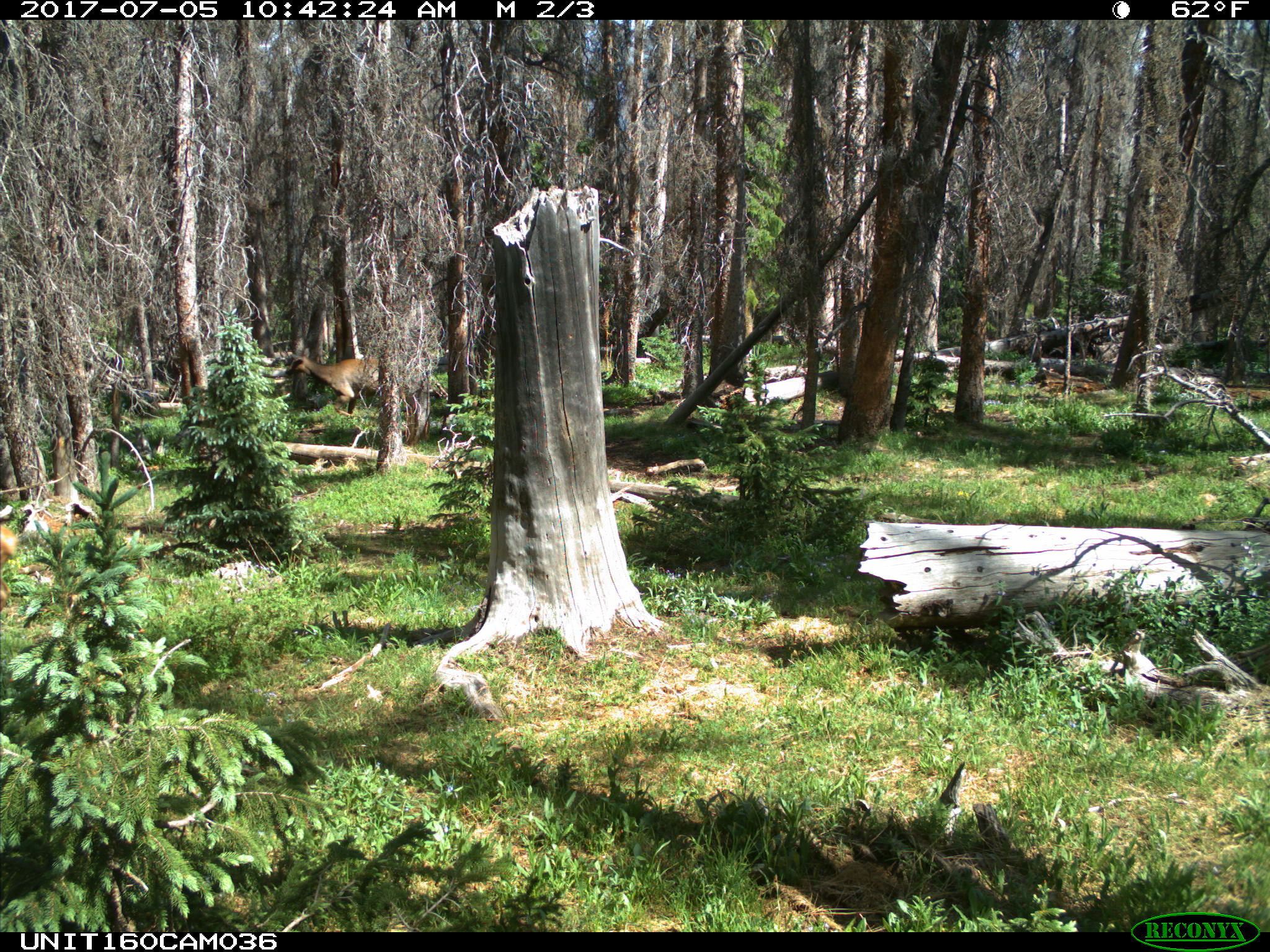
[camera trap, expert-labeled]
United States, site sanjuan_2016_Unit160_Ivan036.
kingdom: Animalia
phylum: Chordata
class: Mammalia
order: Artiodactyla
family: Cervidae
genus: Cervus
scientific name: Cervus elaphus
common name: red deer